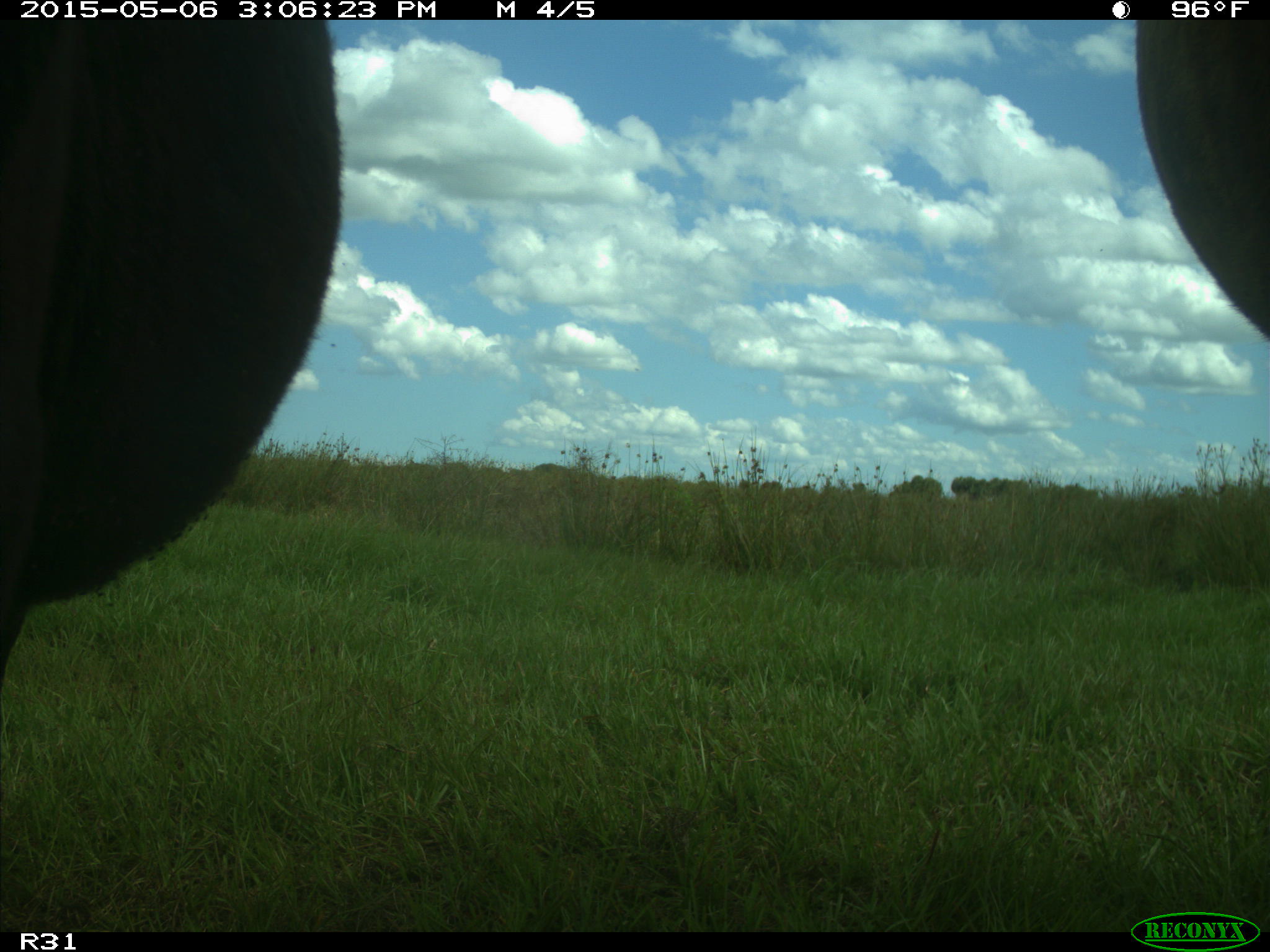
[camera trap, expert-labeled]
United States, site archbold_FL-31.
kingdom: Animalia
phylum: Chordata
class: Mammalia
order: Artiodactyla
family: Bovidae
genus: Bos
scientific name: Bos taurus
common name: domestic cow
Bos taurus (domestic cow).